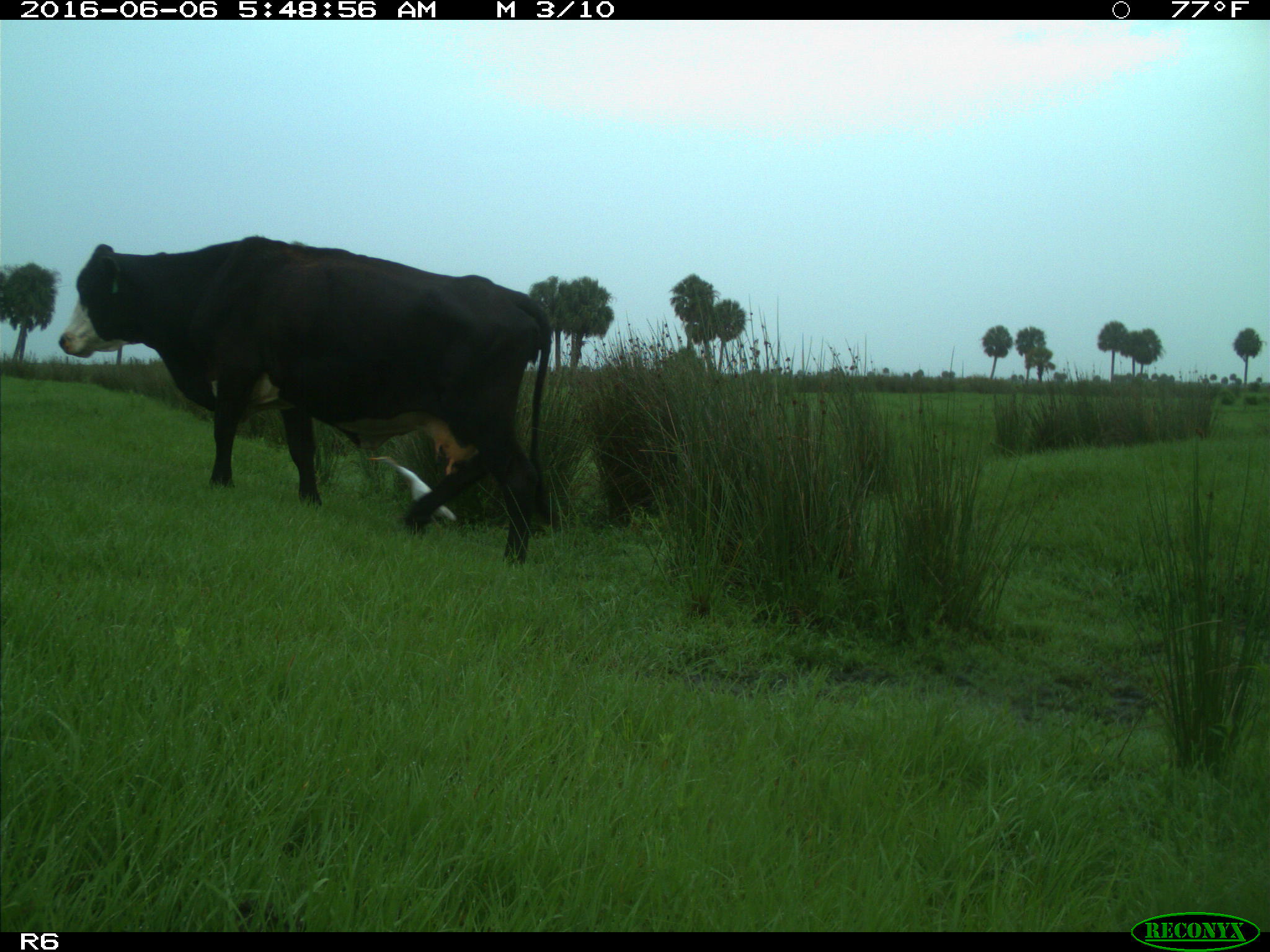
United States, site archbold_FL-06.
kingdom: Animalia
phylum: Chordata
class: Mammalia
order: Artiodactyla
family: Bovidae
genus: Bos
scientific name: Bos taurus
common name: domestic cow